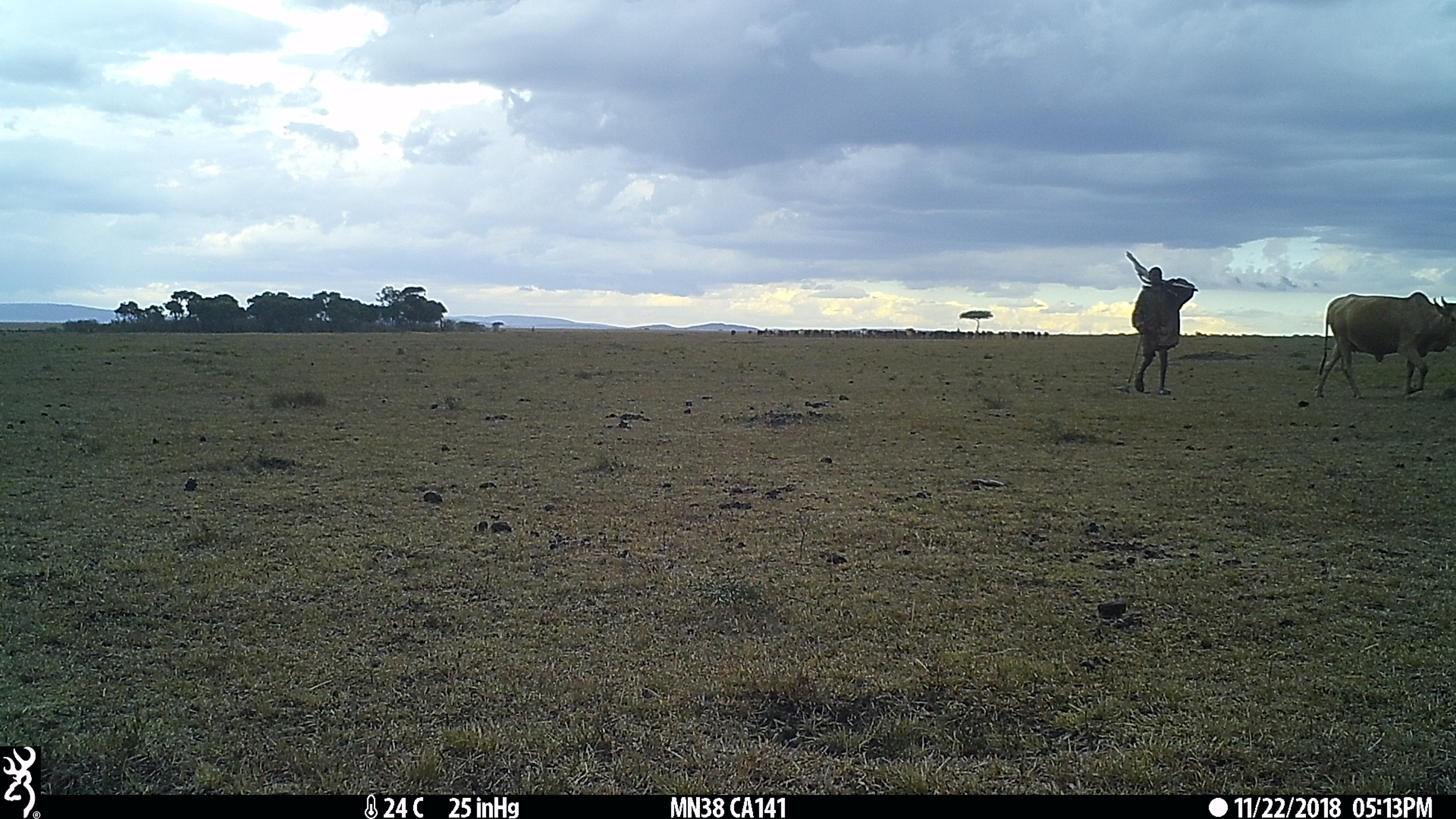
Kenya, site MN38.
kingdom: Animalia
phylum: Chordata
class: Mammalia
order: Artiodactyla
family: Bovidae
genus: Bos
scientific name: Bos taurus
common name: cattle